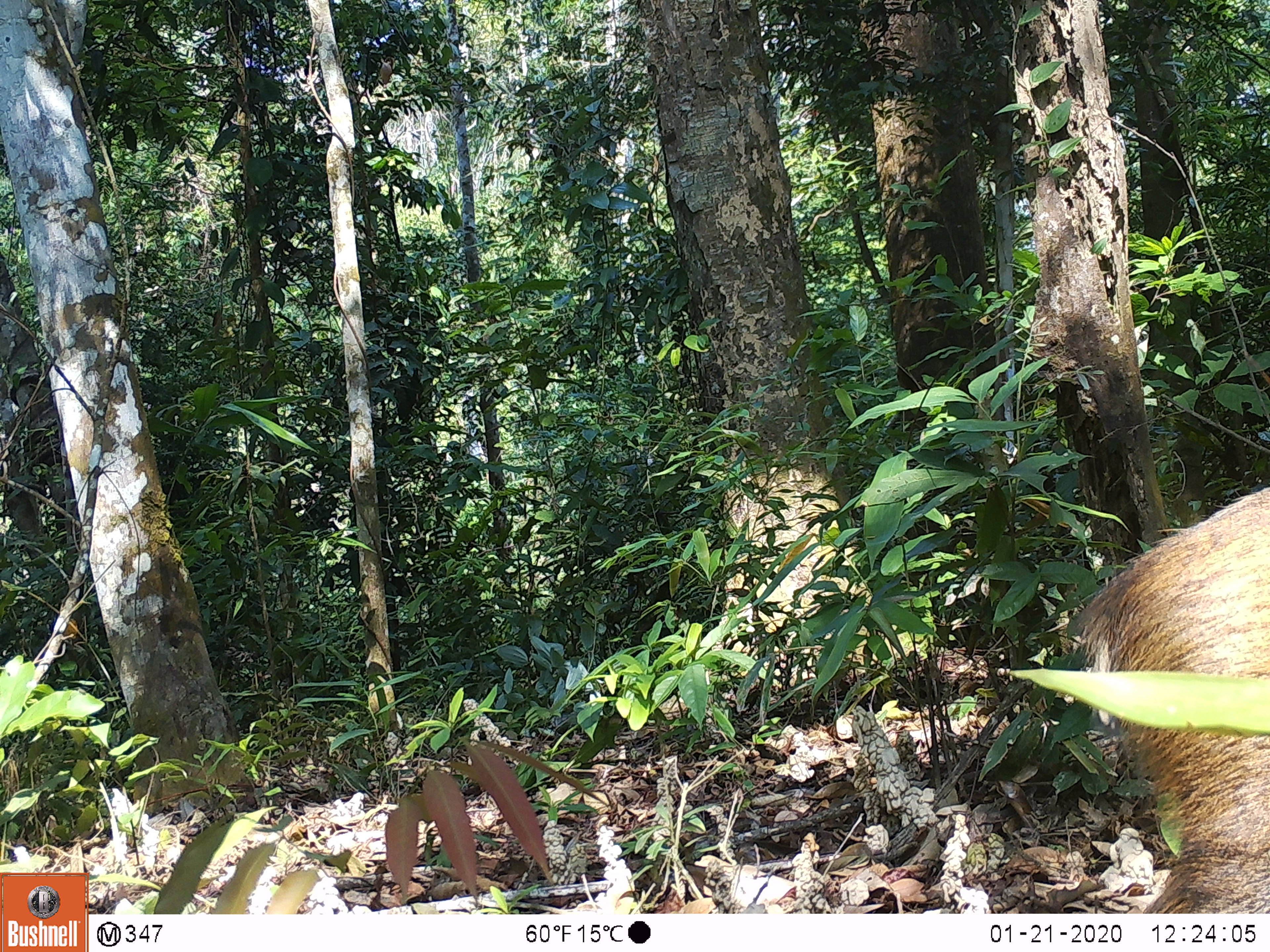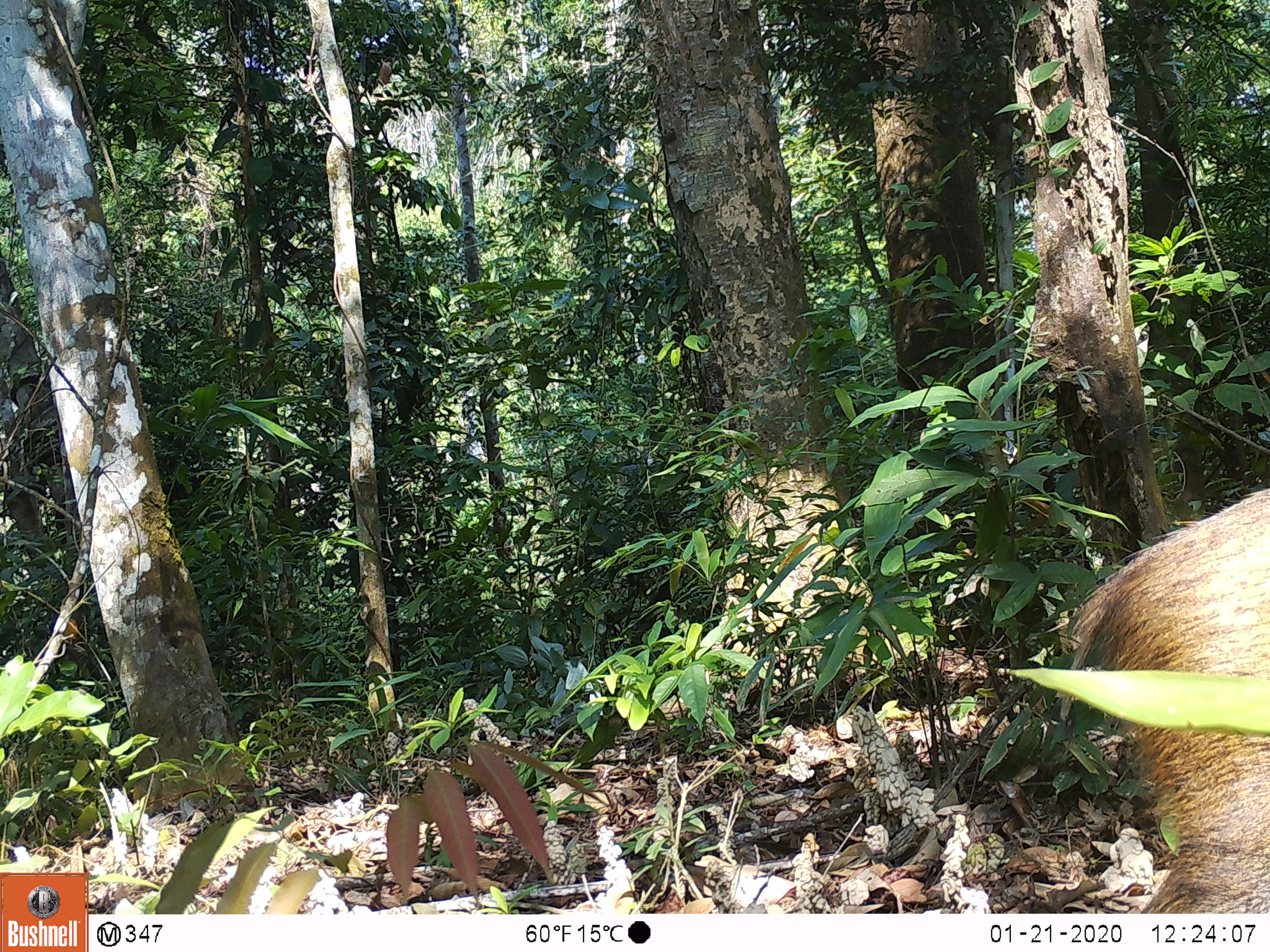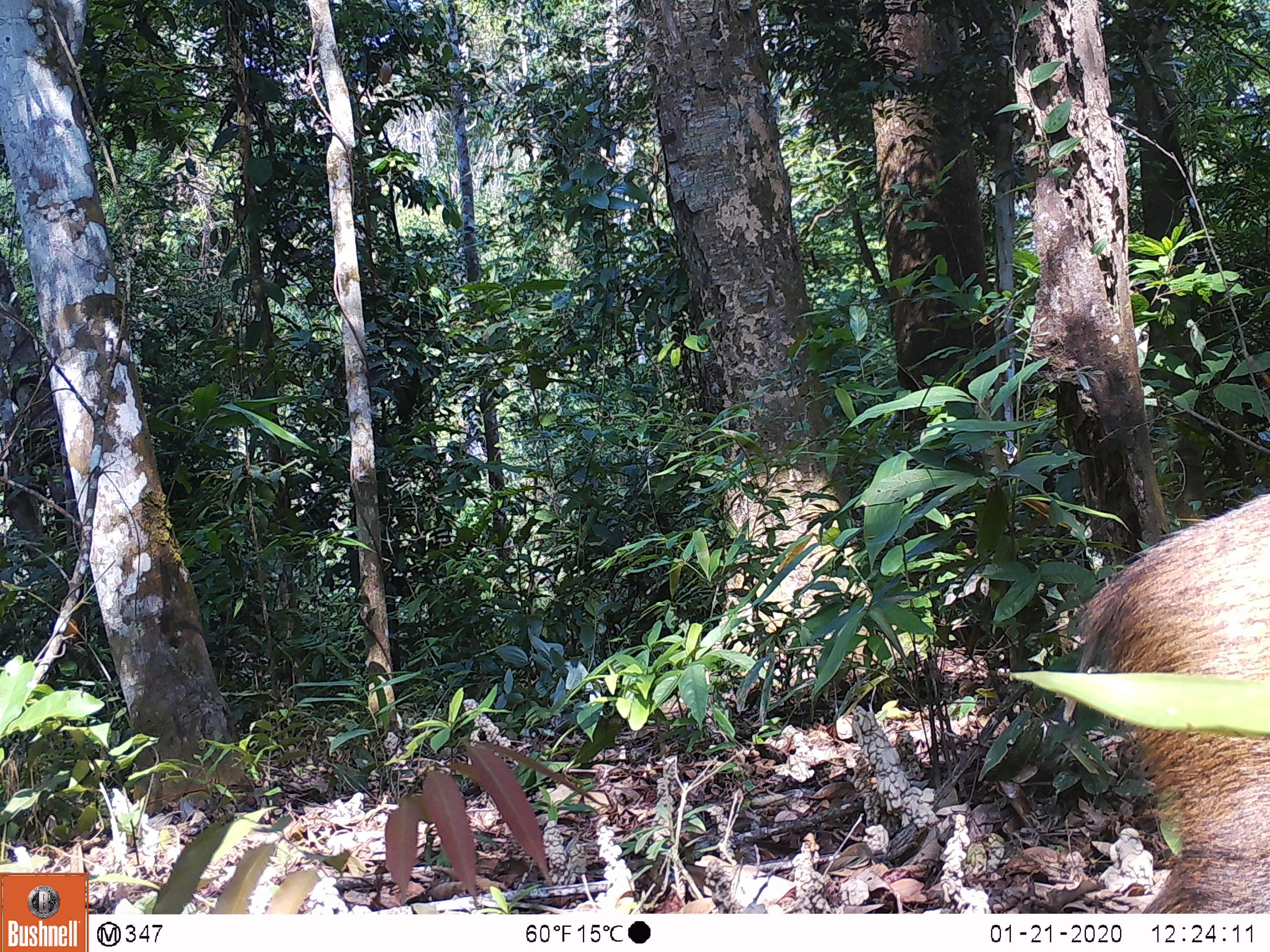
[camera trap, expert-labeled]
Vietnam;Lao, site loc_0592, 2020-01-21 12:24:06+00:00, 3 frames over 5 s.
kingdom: Animalia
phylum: Chordata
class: Mammalia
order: Artiodactyla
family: Suidae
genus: Sus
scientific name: Sus scrofa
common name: eurasian wild pig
Eurasian wild pig (Sus scrofa). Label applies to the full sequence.